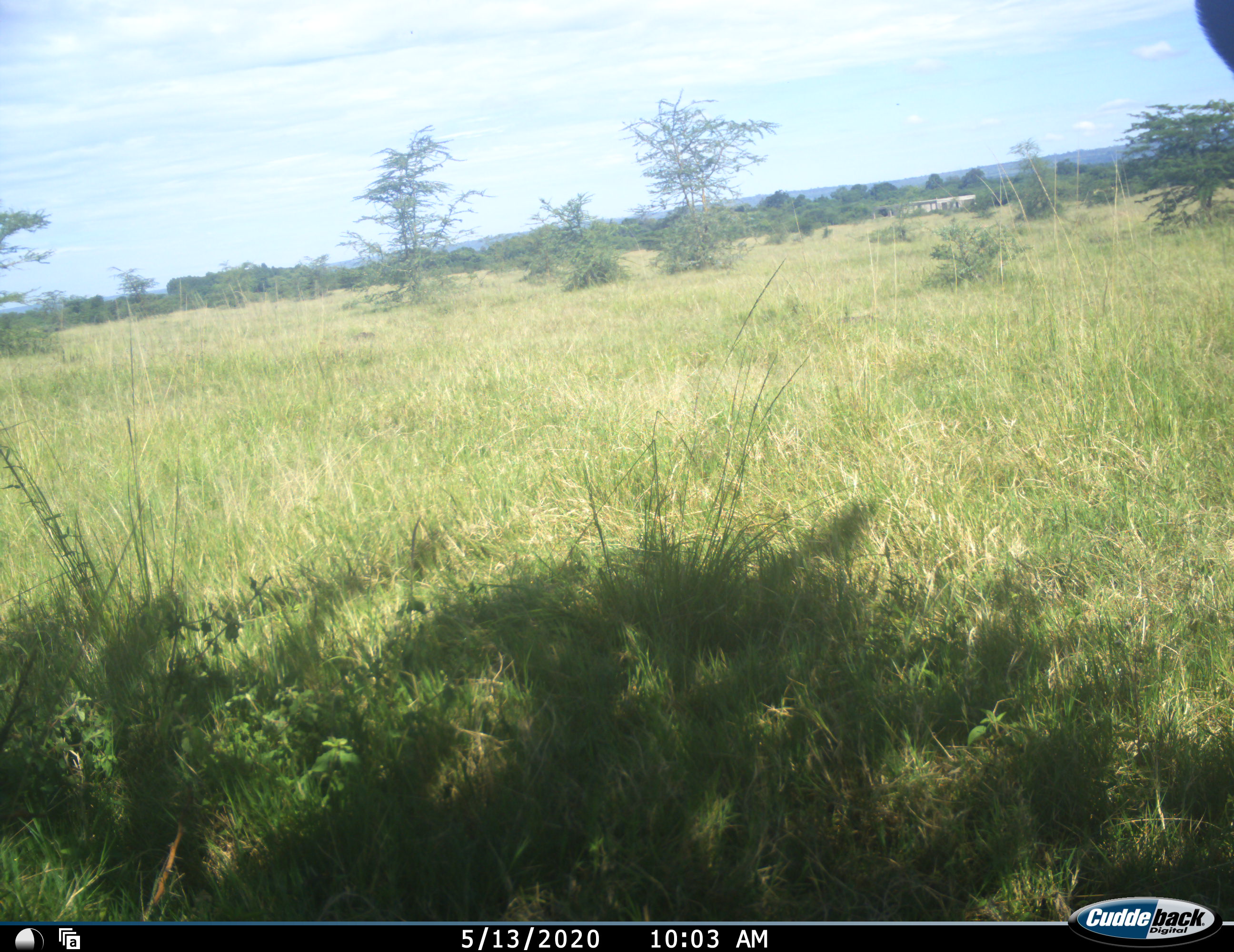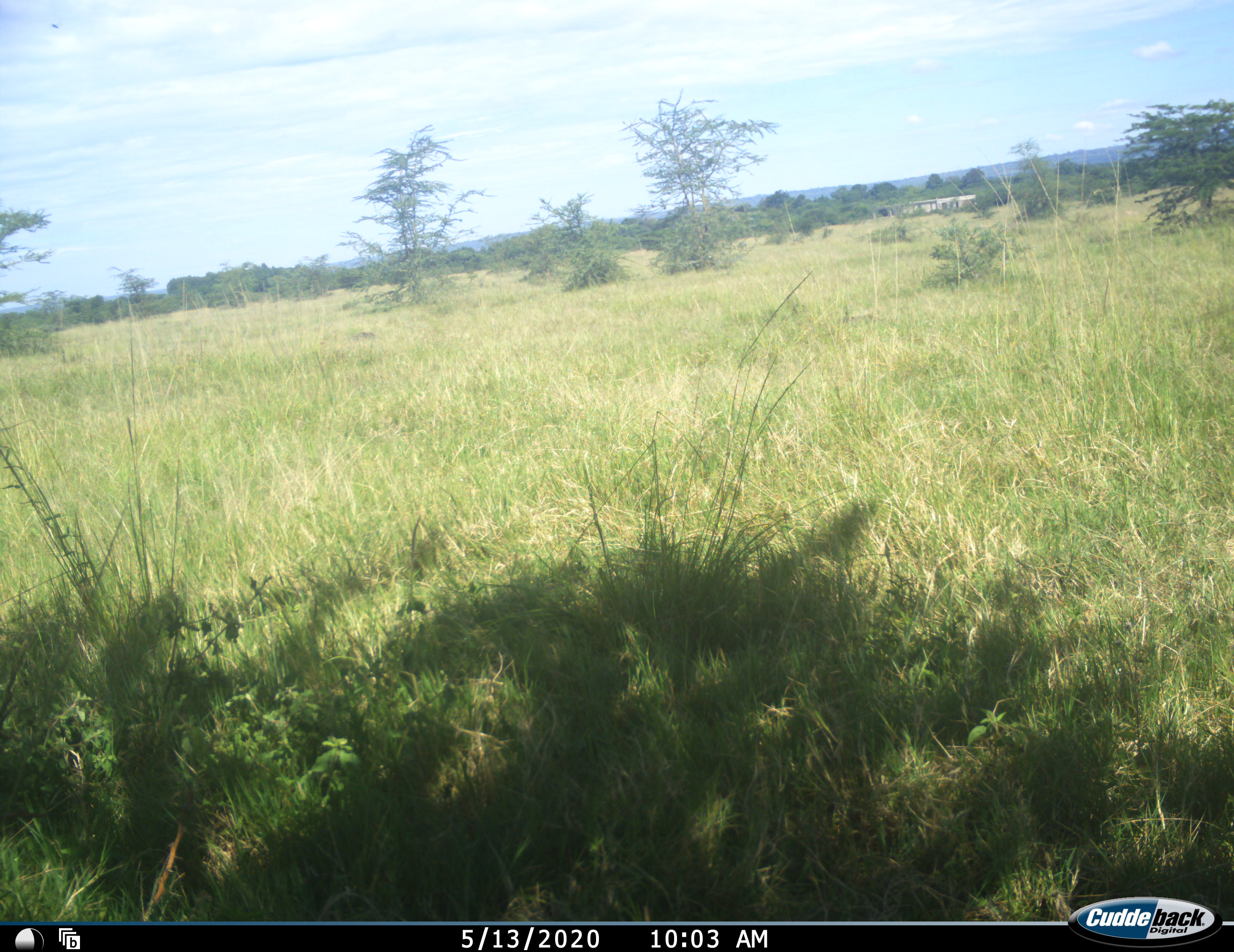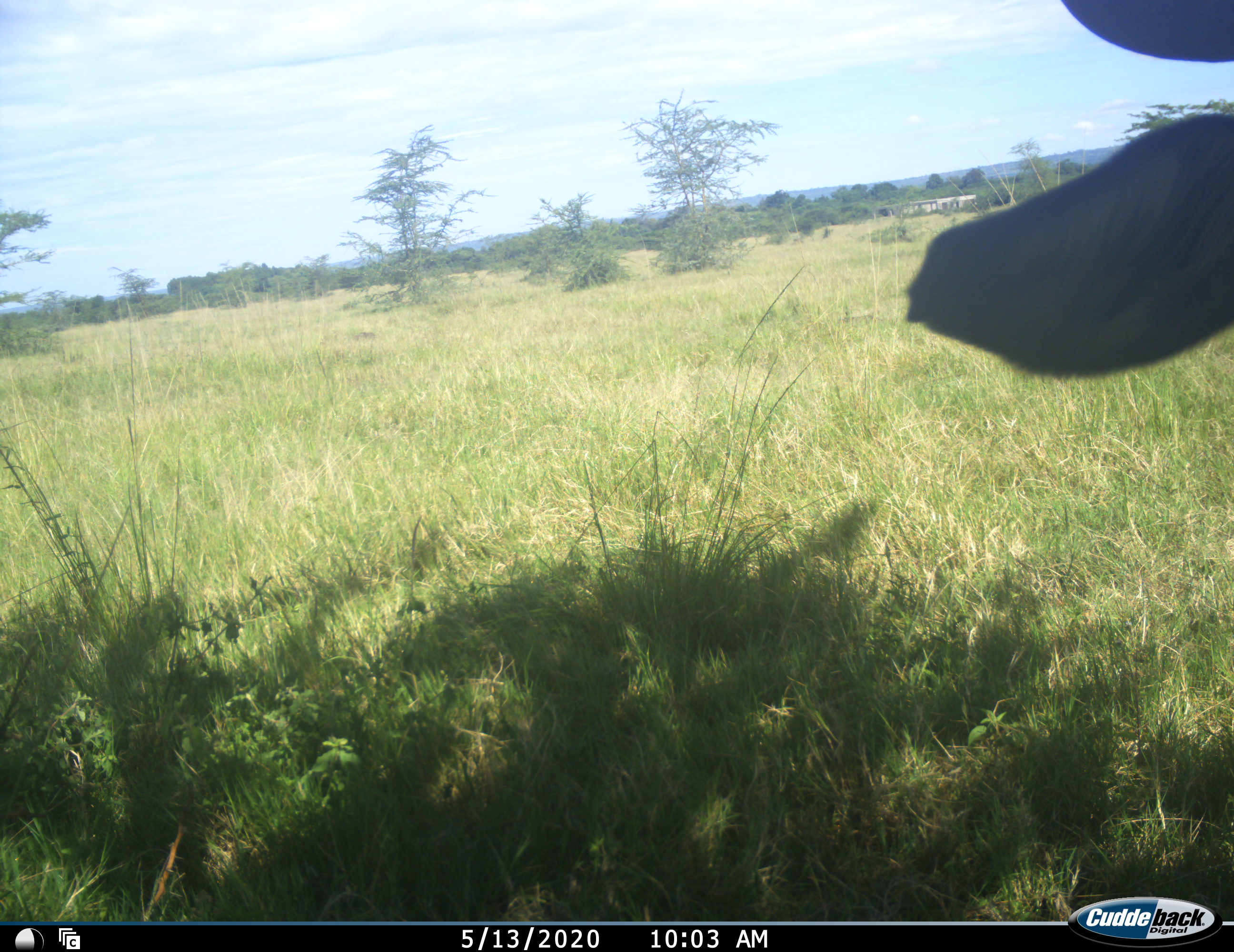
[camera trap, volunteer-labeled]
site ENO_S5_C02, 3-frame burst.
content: unidentified animal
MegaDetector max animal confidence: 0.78